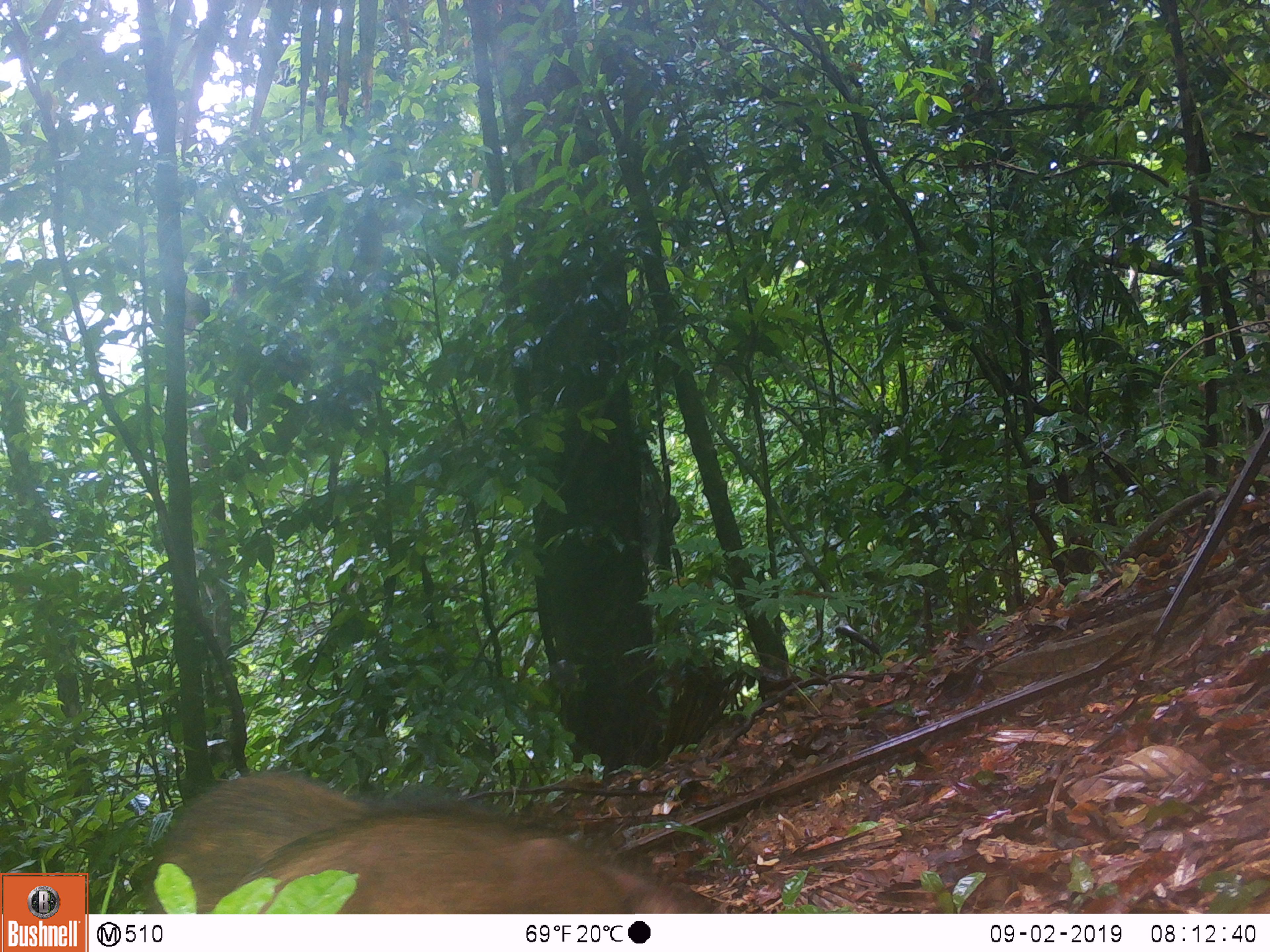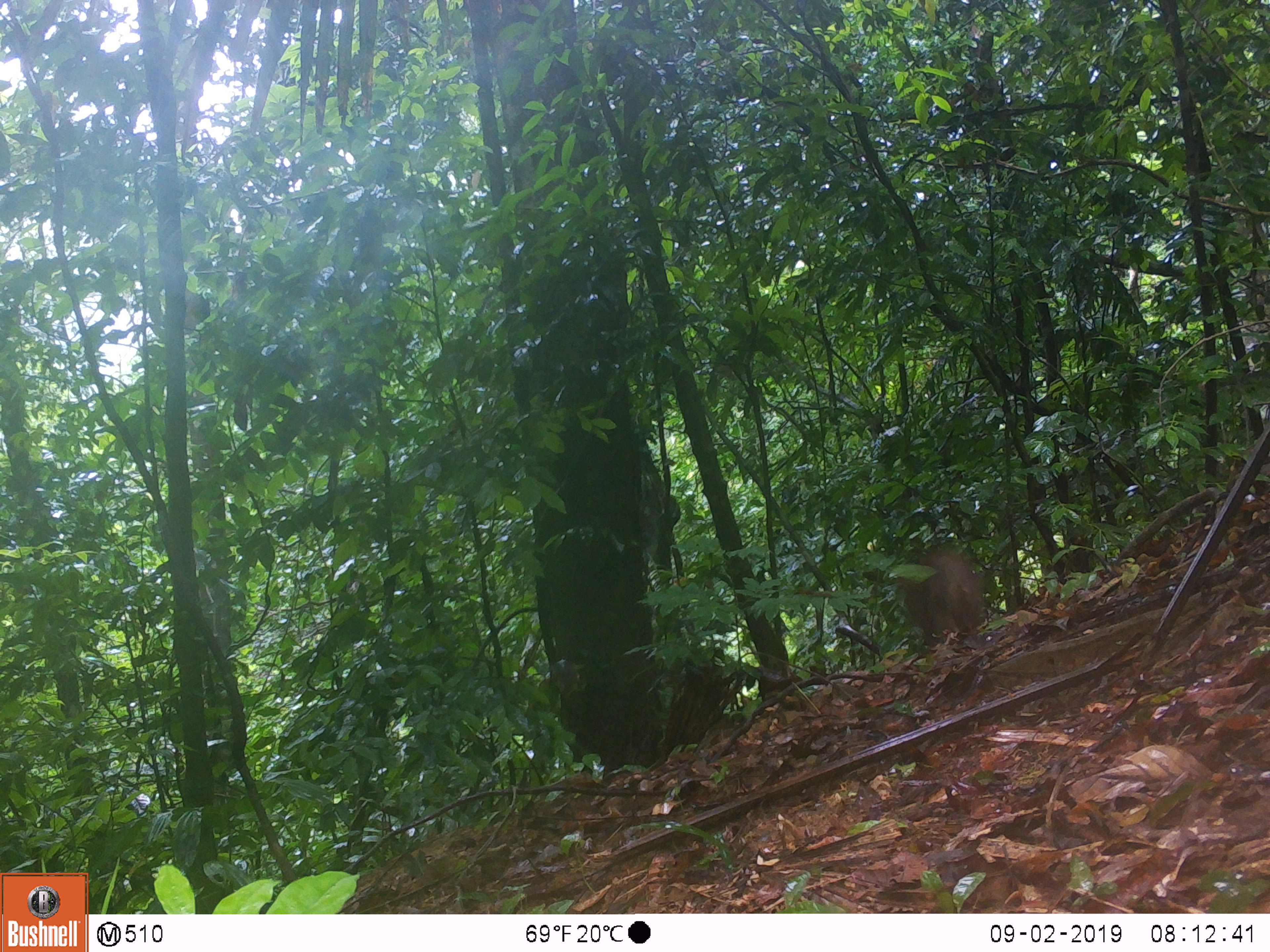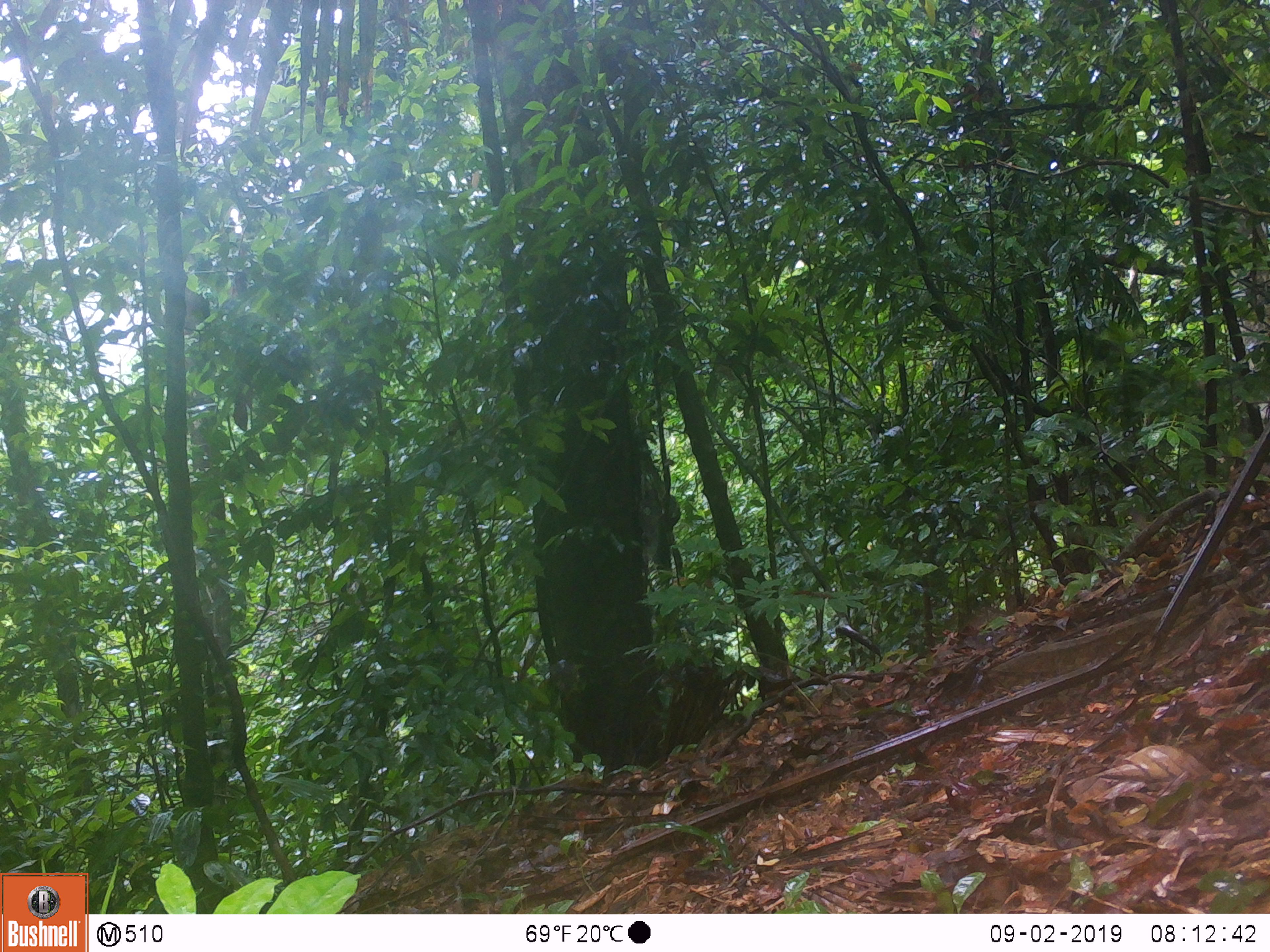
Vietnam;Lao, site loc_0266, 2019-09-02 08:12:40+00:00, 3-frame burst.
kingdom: Animalia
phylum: Chordata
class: Mammalia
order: Artiodactyla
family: Suidae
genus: Sus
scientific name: Sus scrofa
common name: eurasian wild pig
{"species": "eurasian wild pig (Sus scrofa)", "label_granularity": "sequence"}